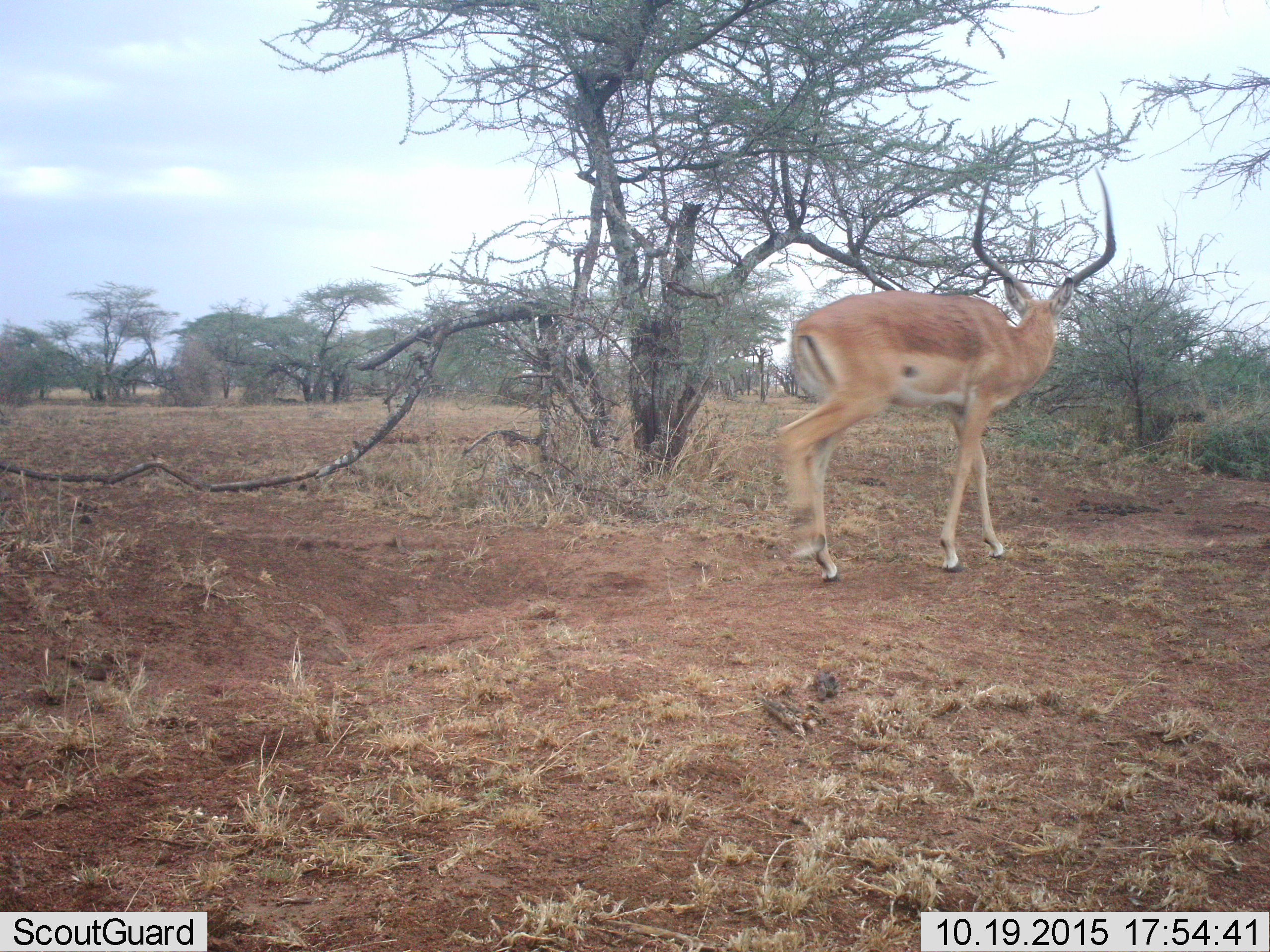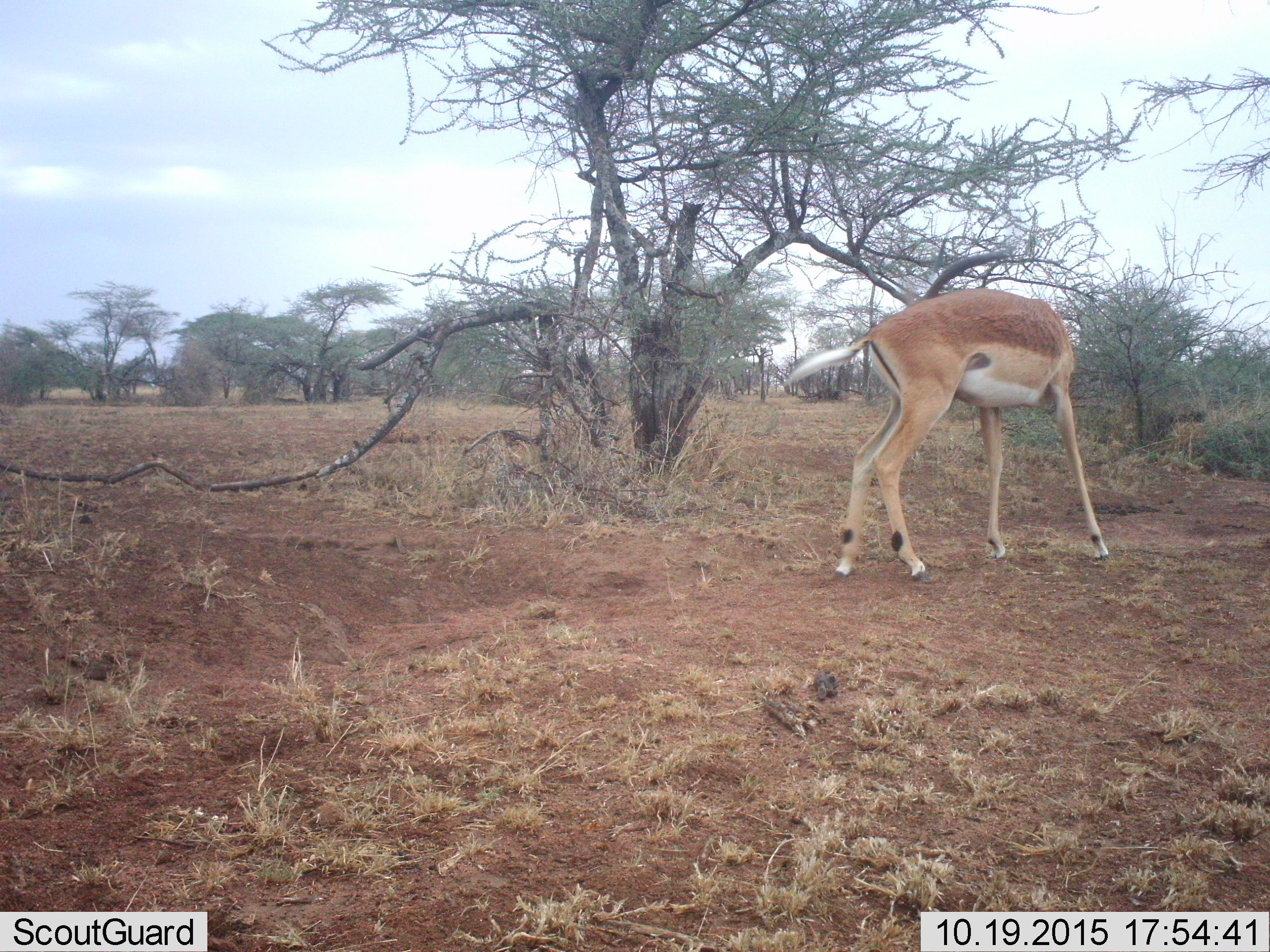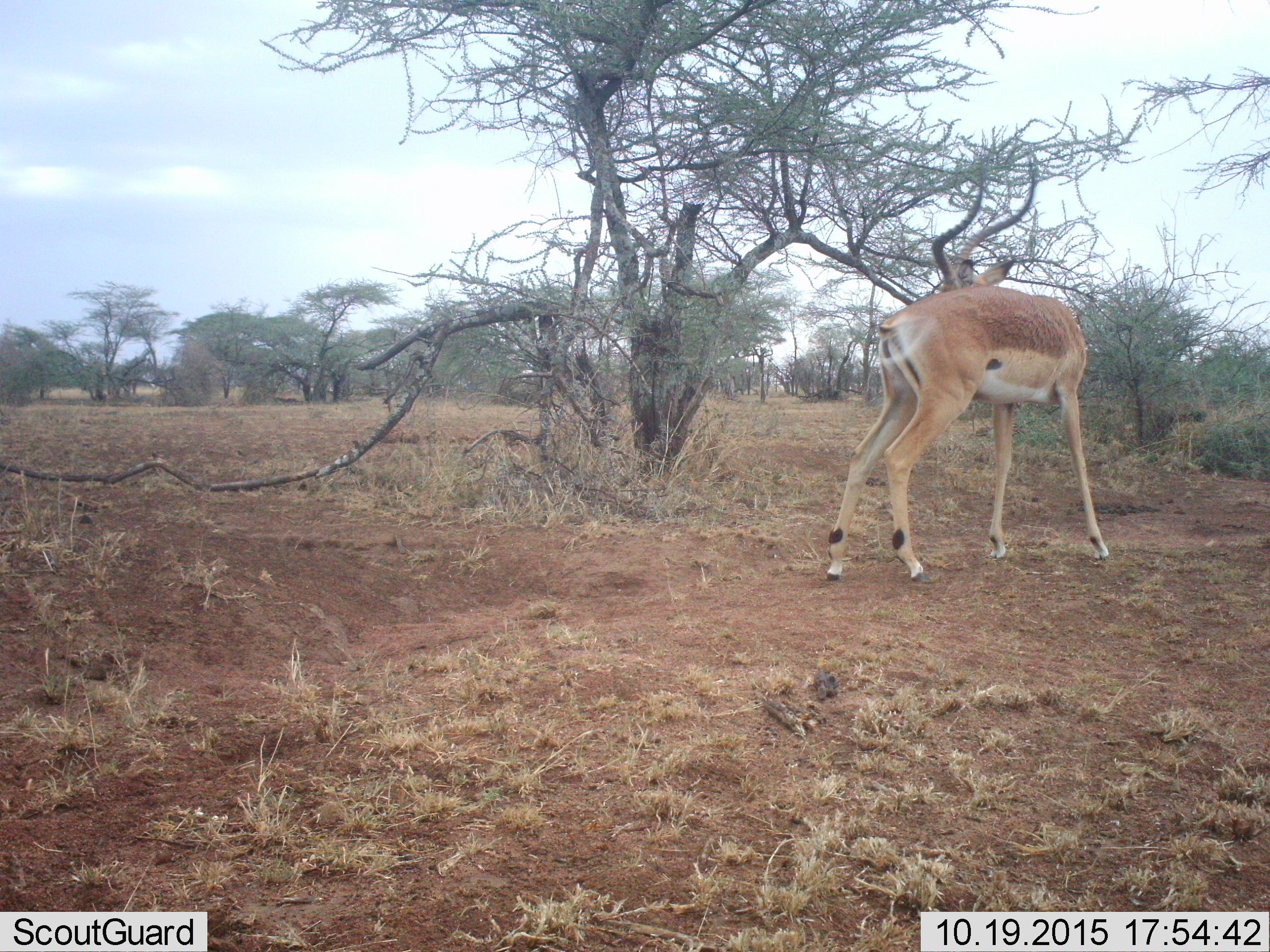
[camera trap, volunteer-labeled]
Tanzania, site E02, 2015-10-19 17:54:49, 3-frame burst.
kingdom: Animalia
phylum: Chordata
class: Mammalia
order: Artiodactyla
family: Bovidae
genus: Aepyceros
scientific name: Aepyceros melampus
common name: impala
Impala (Aepyceros melampus), count 1. Behavior (volunteer vote fractions): standing 50%, resting 0%, moving 64%, interacting 0%. Young present (vote fraction): 0%. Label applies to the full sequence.